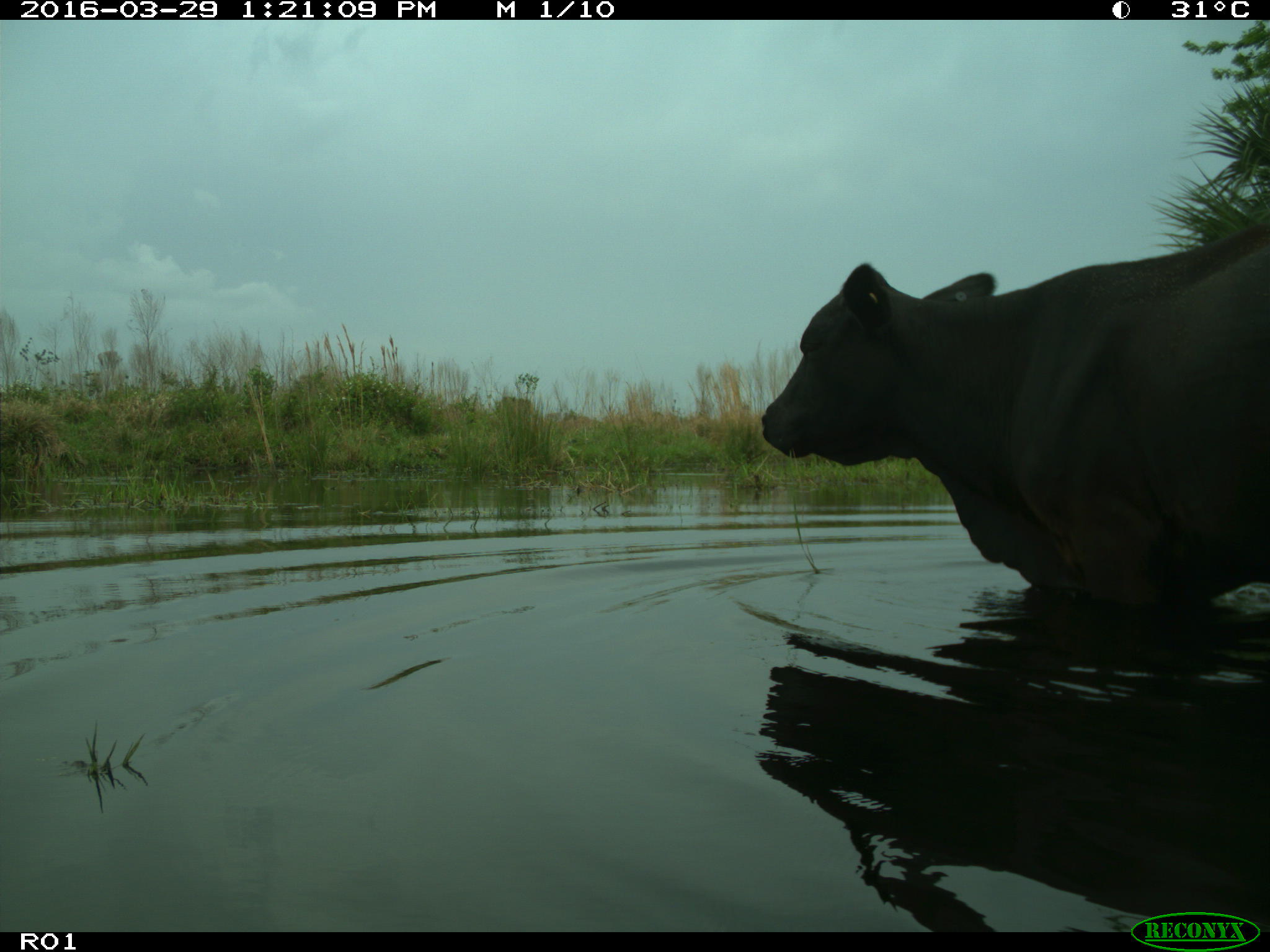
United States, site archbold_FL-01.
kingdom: Animalia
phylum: Chordata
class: Mammalia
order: Artiodactyla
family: Bovidae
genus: Bos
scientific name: Bos taurus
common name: domestic cow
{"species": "Bos taurus (domestic cow)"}